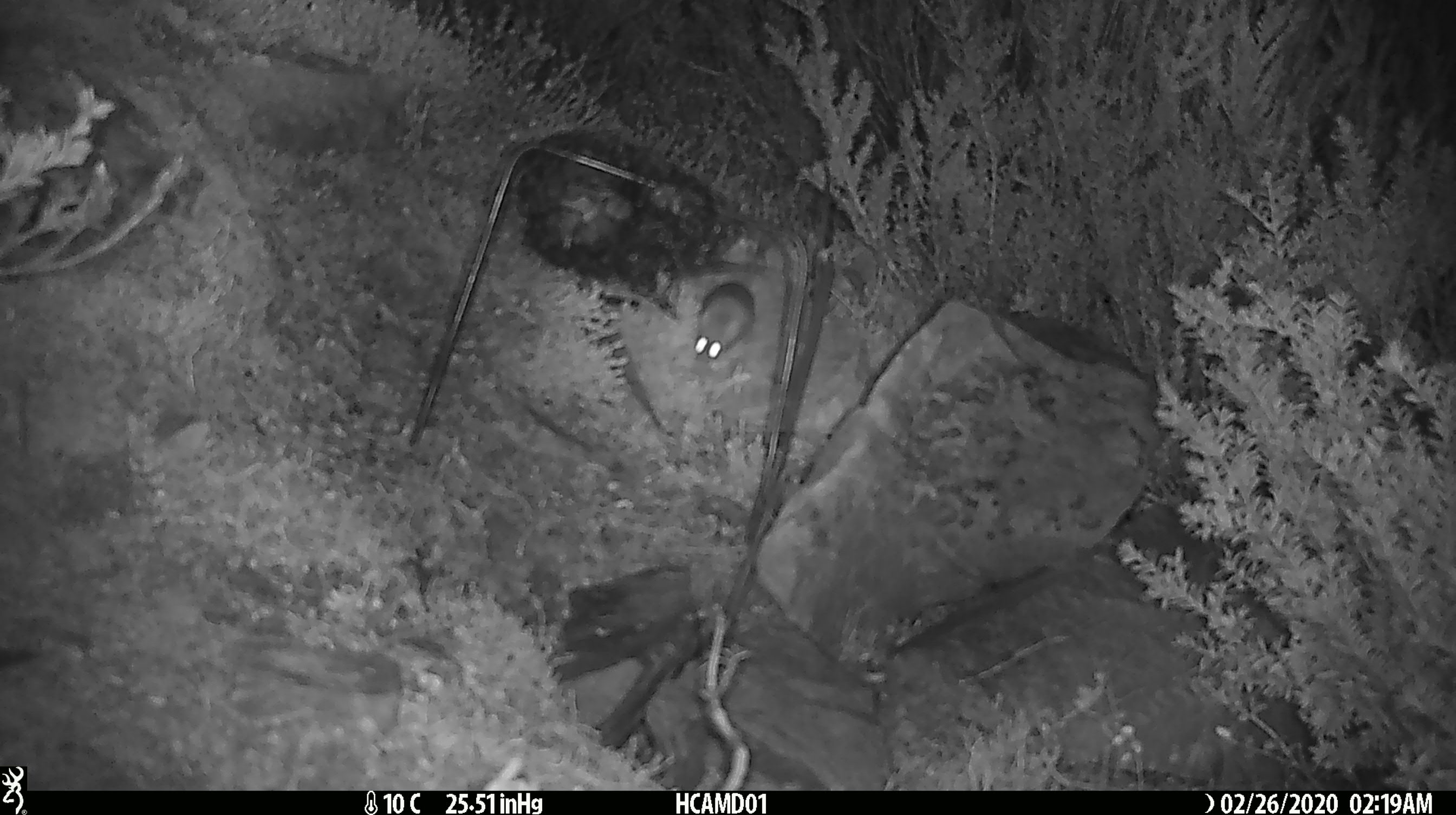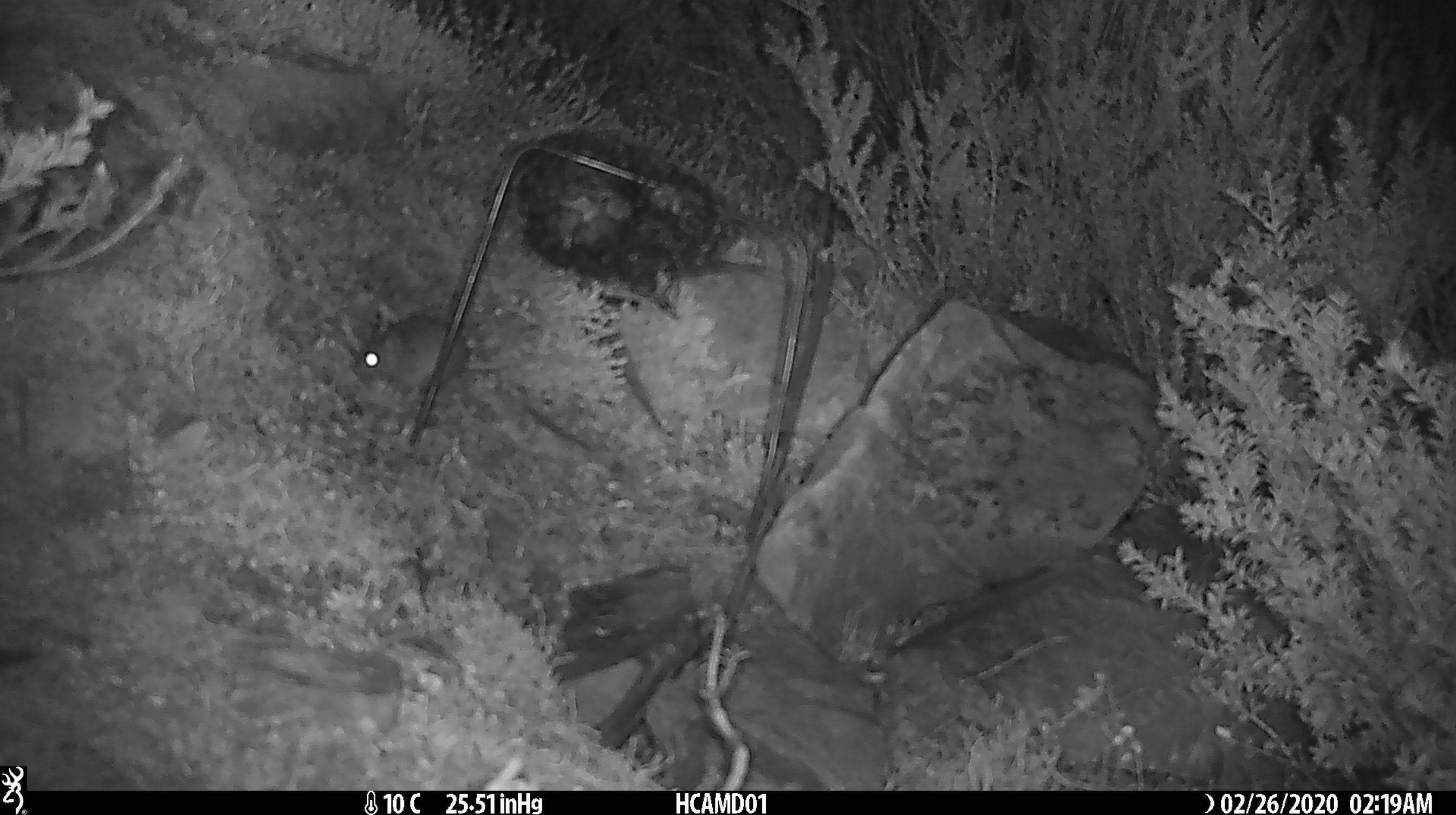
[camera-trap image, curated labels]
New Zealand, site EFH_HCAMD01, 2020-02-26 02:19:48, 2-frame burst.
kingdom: Animalia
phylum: Chordata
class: Mammalia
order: Rodentia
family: Muridae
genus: Mus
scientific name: Mus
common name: mouse